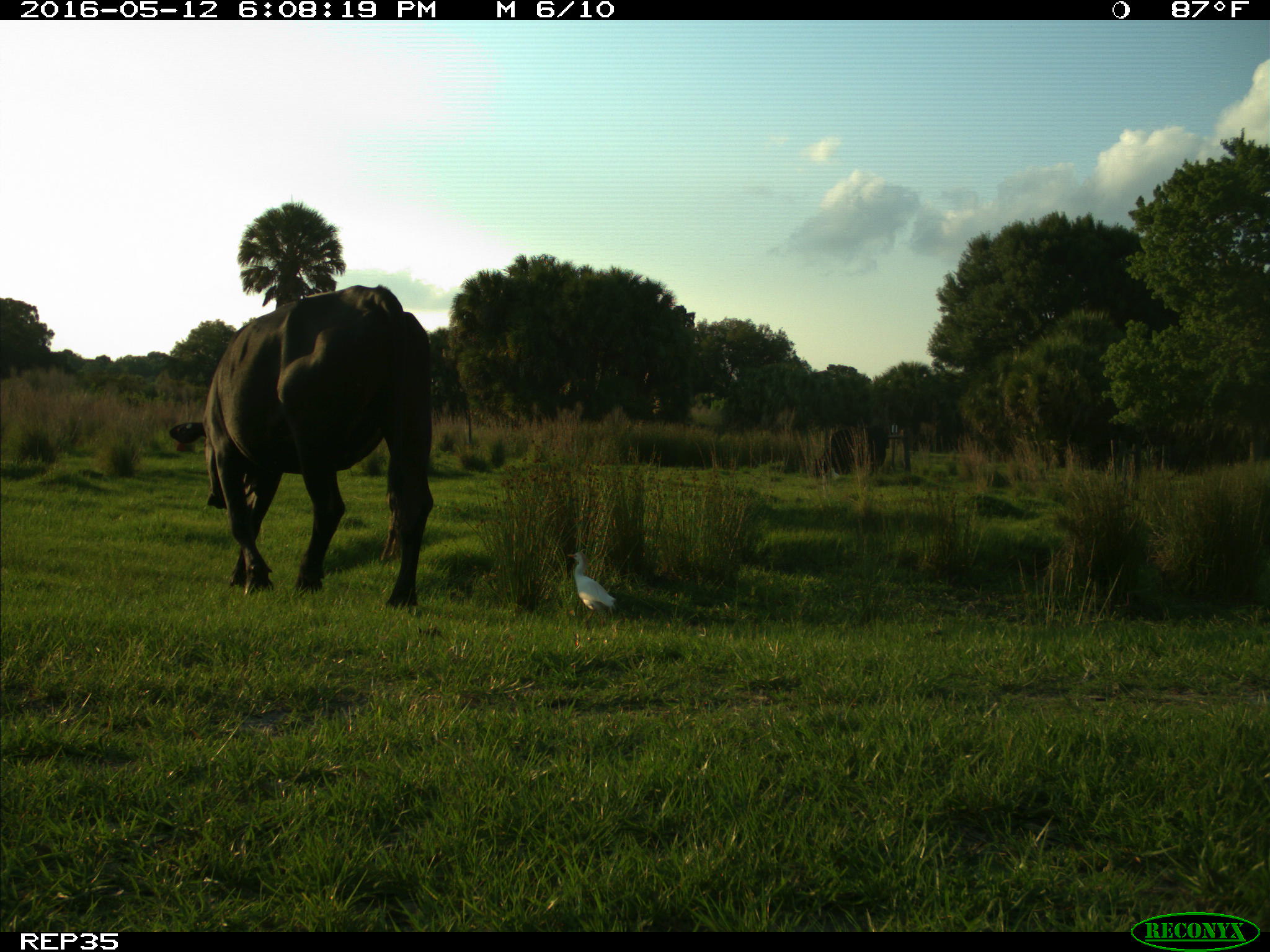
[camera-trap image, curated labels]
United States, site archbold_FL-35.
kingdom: Animalia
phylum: Chordata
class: Mammalia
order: Artiodactyla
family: Bovidae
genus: Bos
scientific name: Bos taurus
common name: domestic cow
Bos taurus (domestic cow).